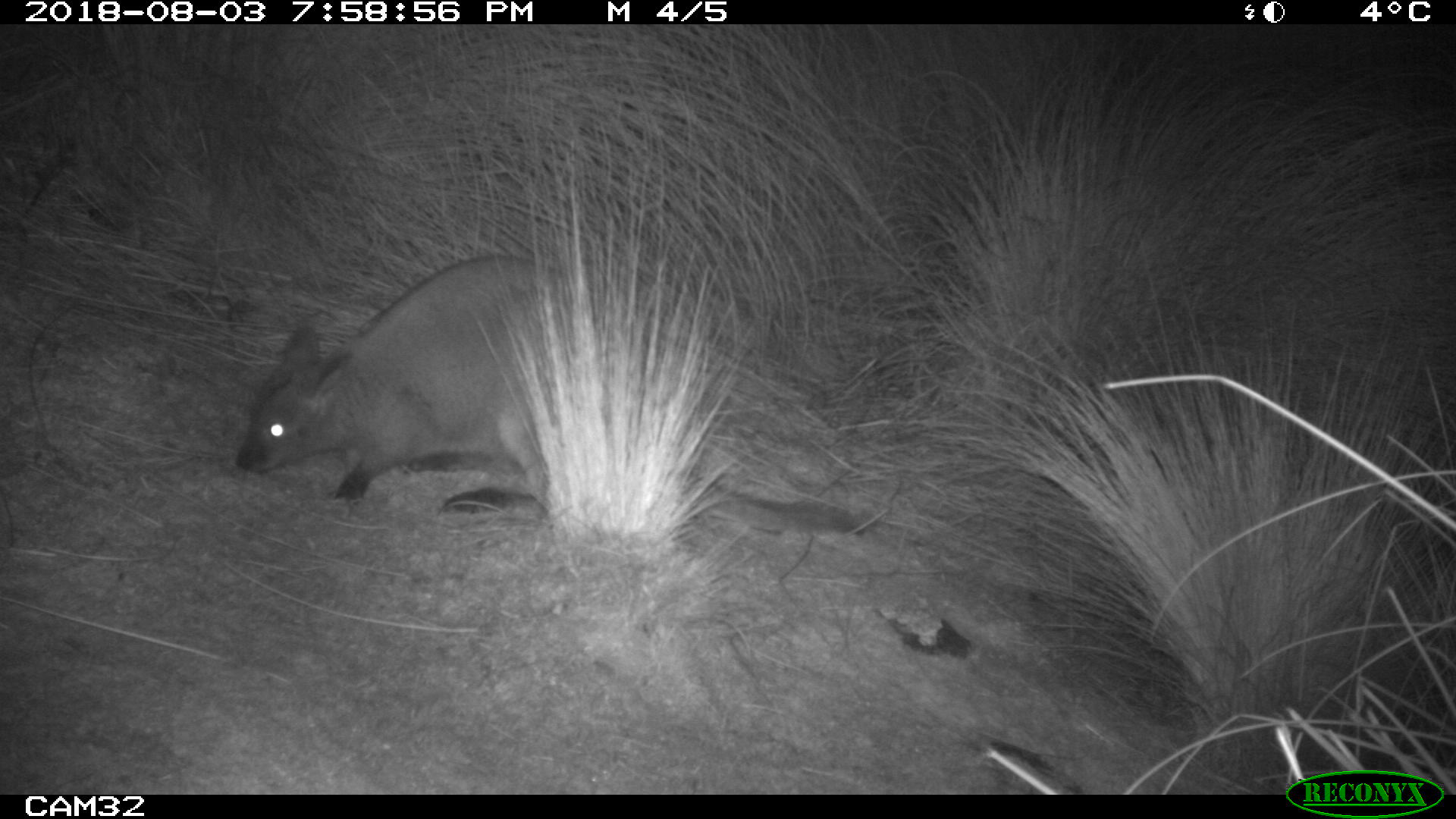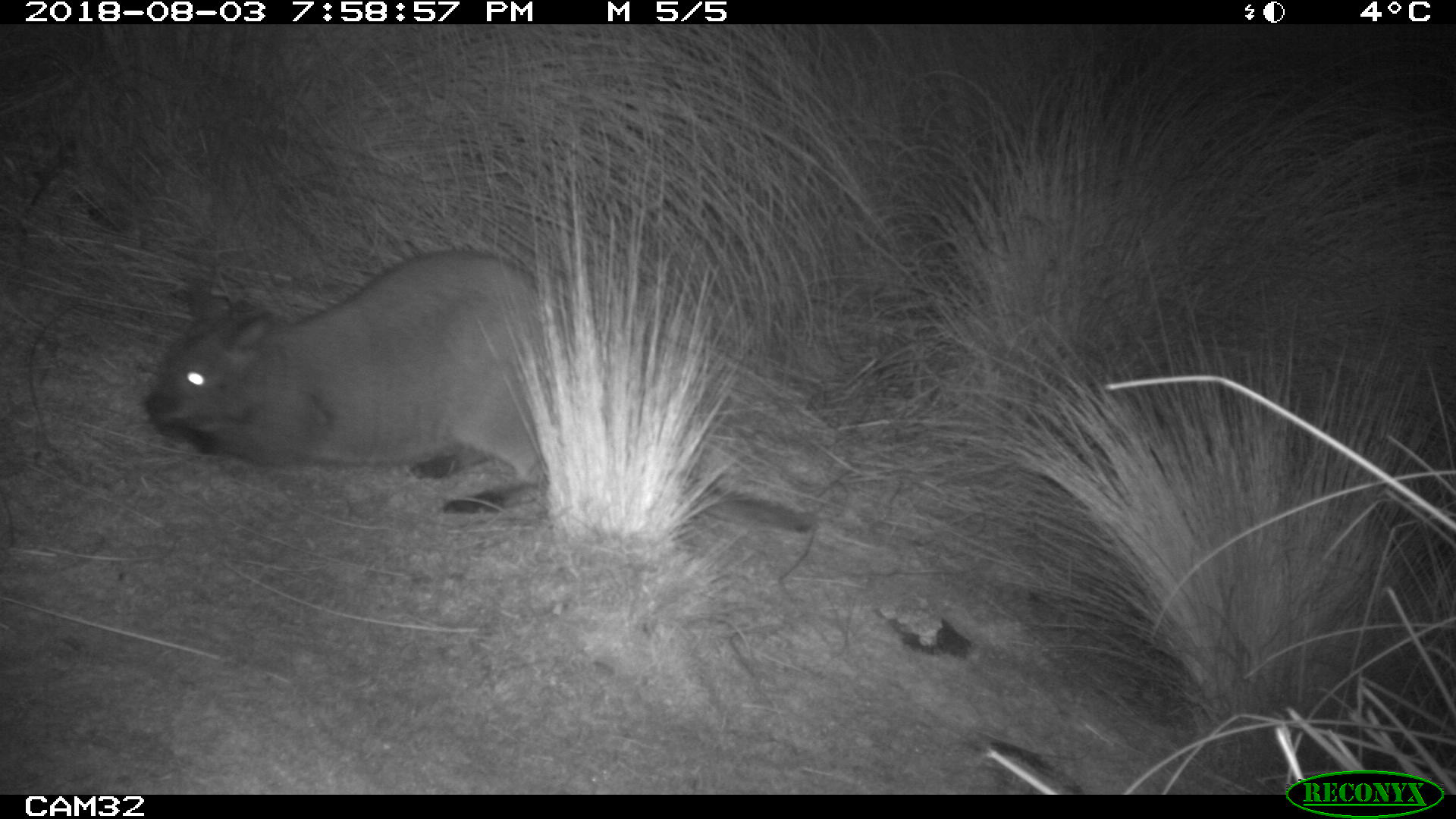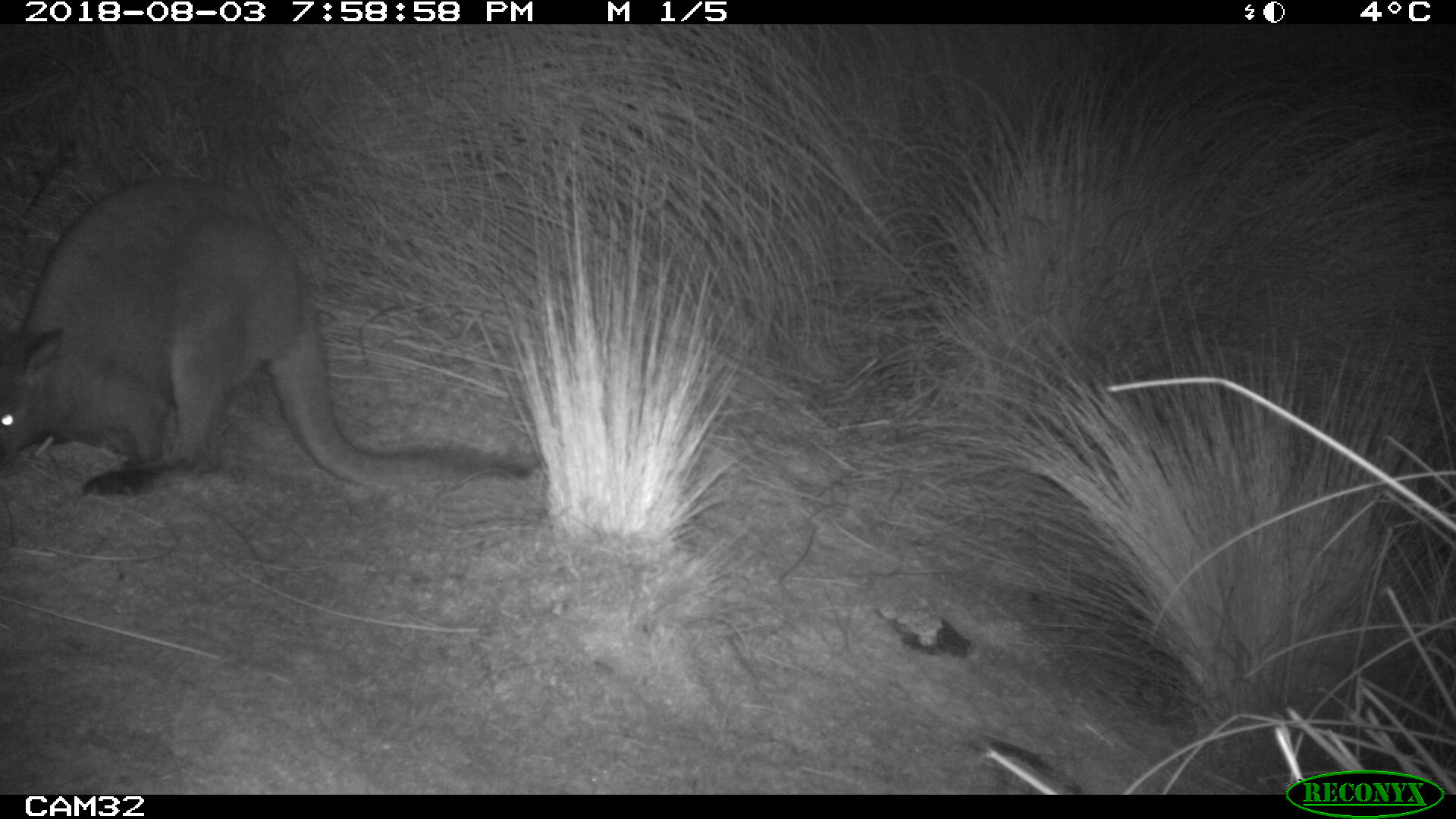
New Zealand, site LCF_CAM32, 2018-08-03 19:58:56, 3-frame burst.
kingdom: Animalia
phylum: Chordata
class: Mammalia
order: Diprotodontia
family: Macropodidae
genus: Notamacropus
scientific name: Notamacropus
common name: wallaby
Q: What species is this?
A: Wallaby (Notamacropus).